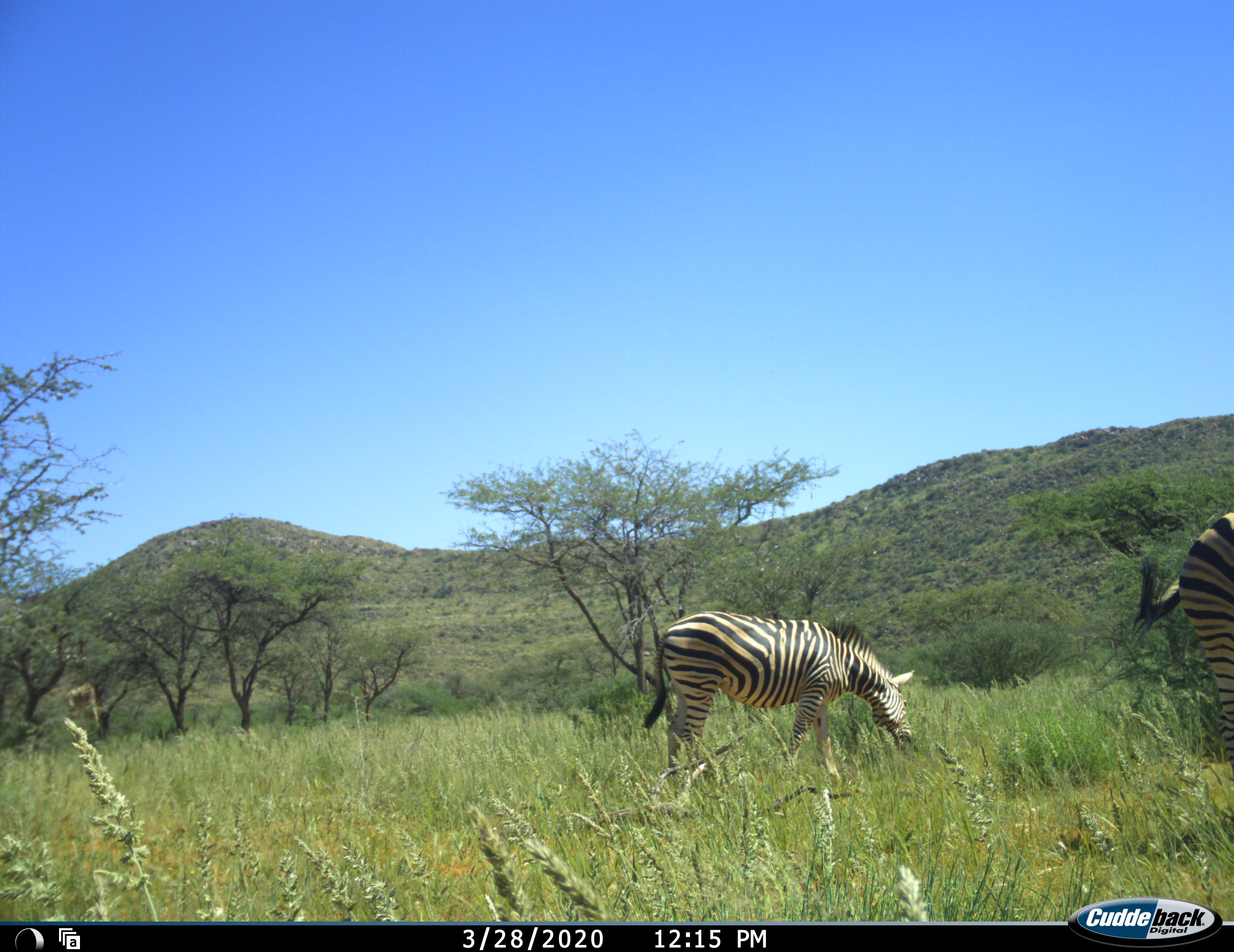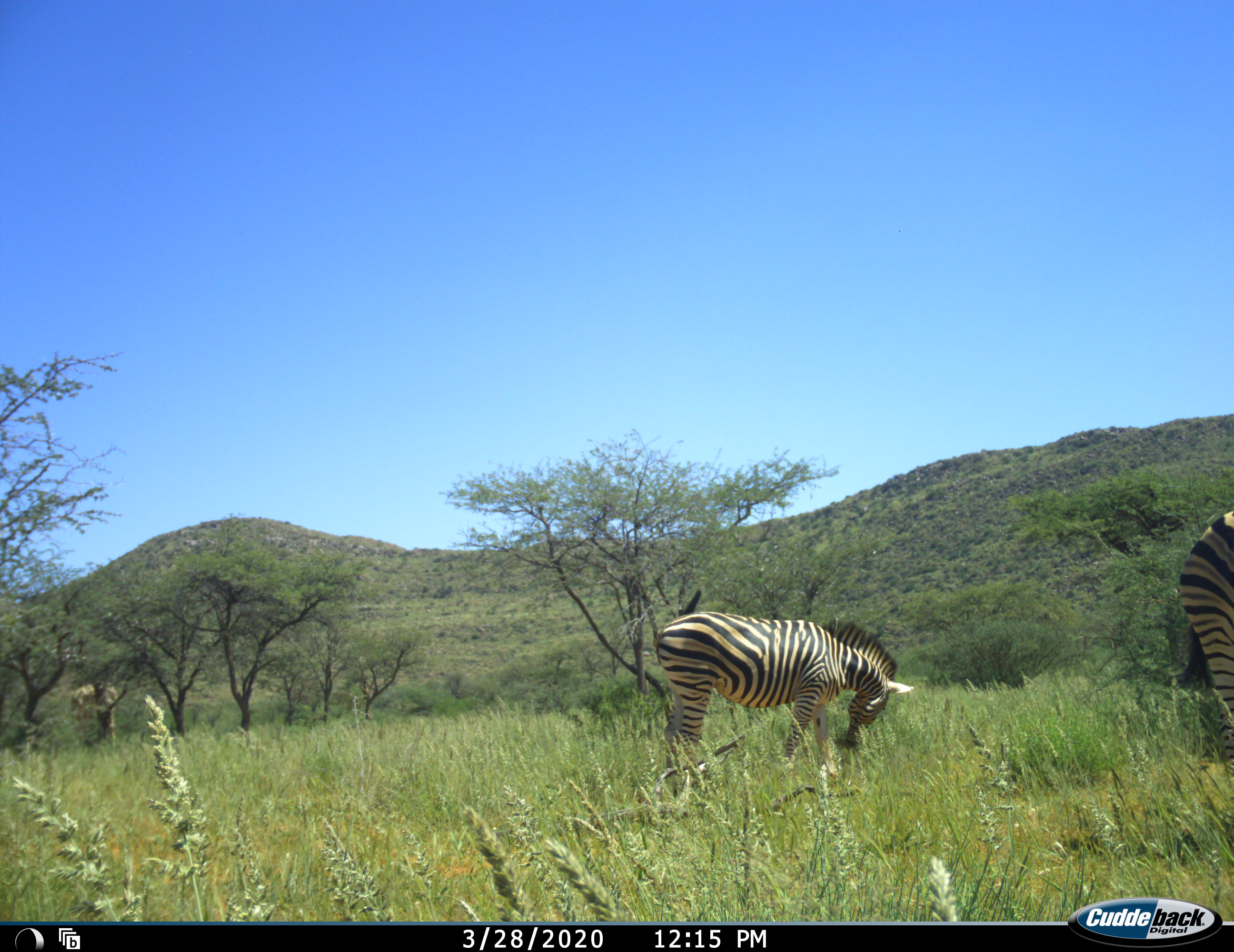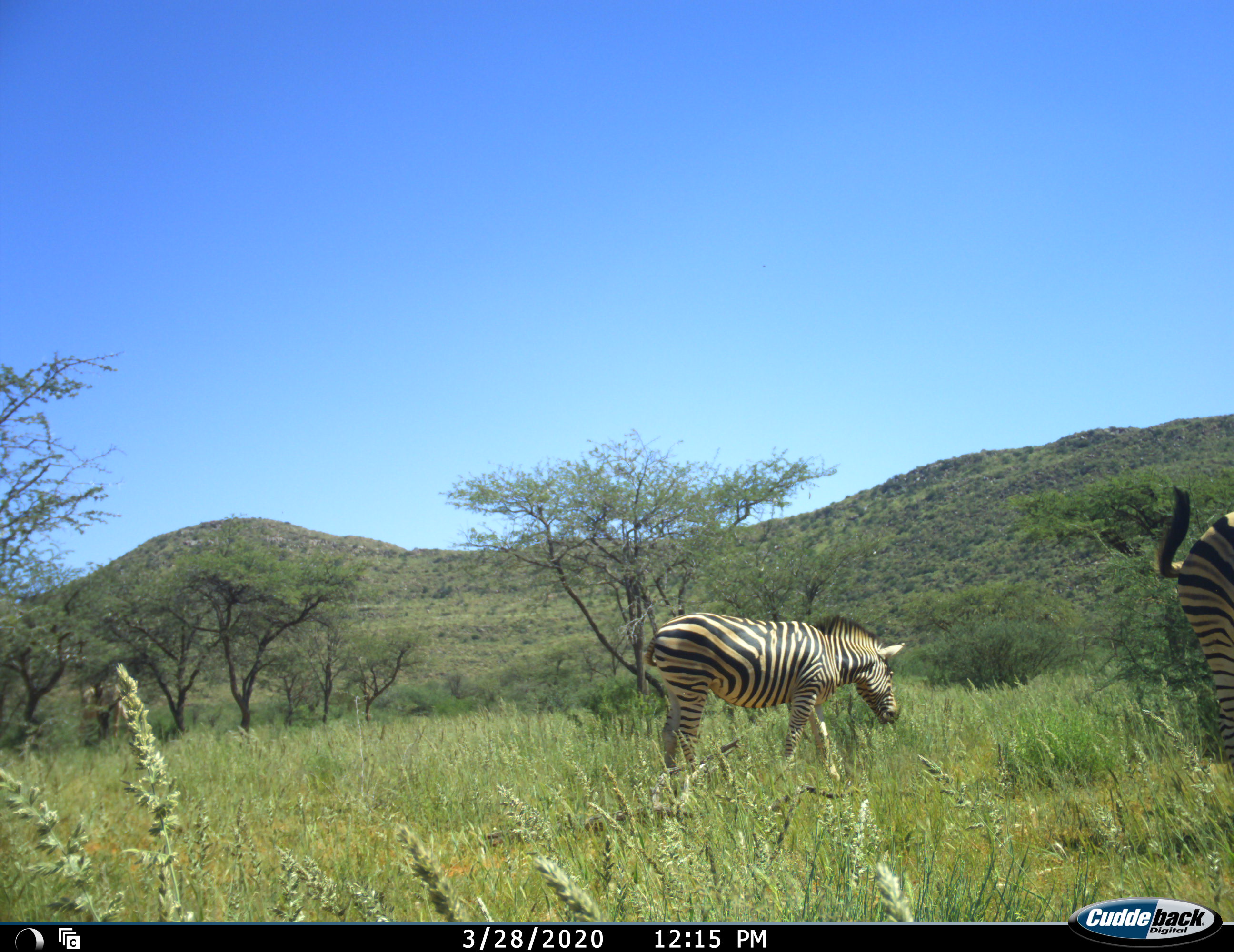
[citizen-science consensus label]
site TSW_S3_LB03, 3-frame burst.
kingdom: Animalia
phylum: Chordata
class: Mammalia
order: Perissodactyla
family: Equidae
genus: Equus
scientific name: Equus quagga burchellii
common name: burchell's zebra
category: zebraburchells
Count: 2.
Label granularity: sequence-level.